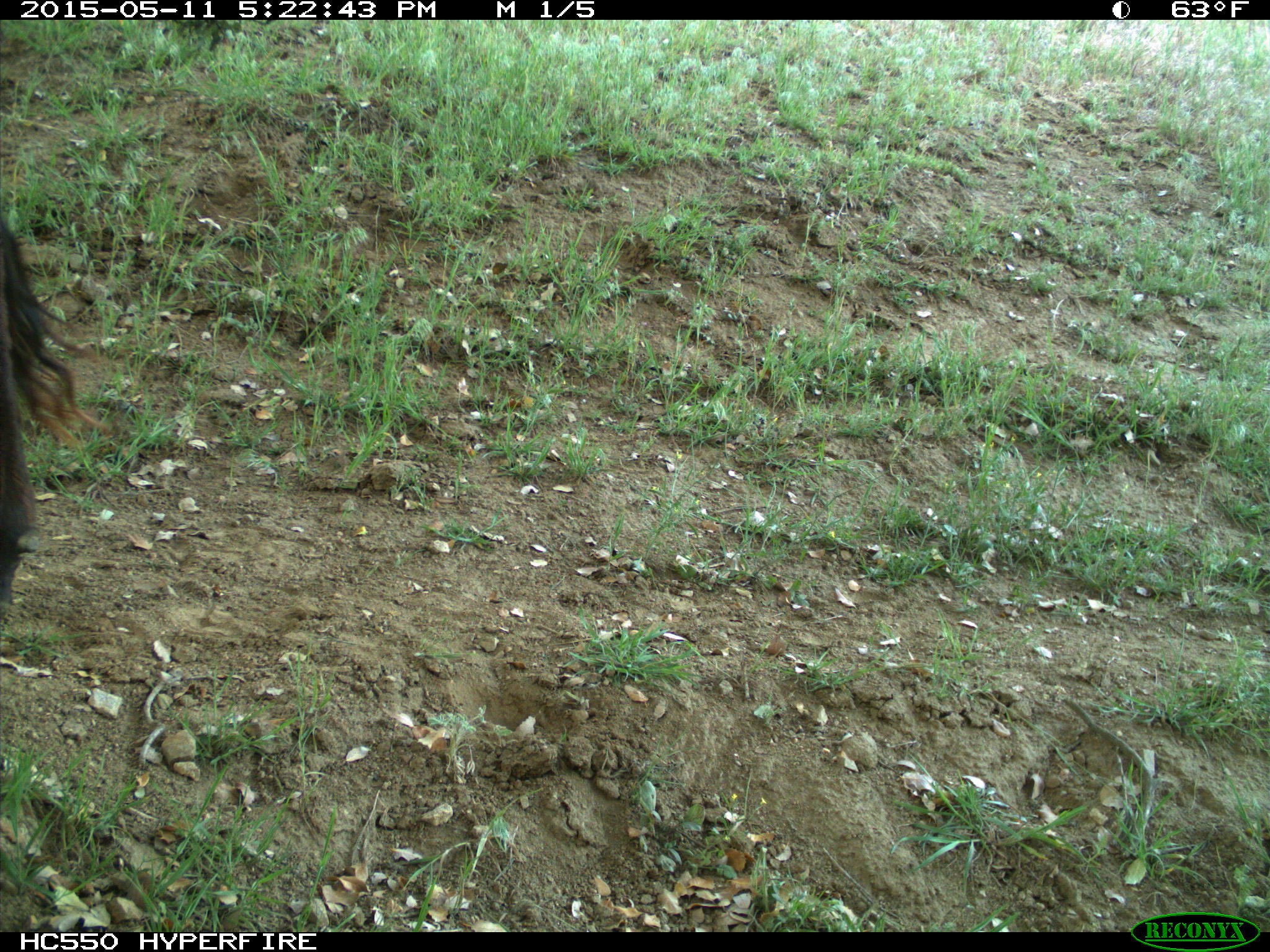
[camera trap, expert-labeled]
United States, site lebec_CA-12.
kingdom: Animalia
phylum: Chordata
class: Mammalia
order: Artiodactyla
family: Bovidae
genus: Bos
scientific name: Bos taurus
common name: domestic cow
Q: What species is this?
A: Bos taurus (domestic cow).